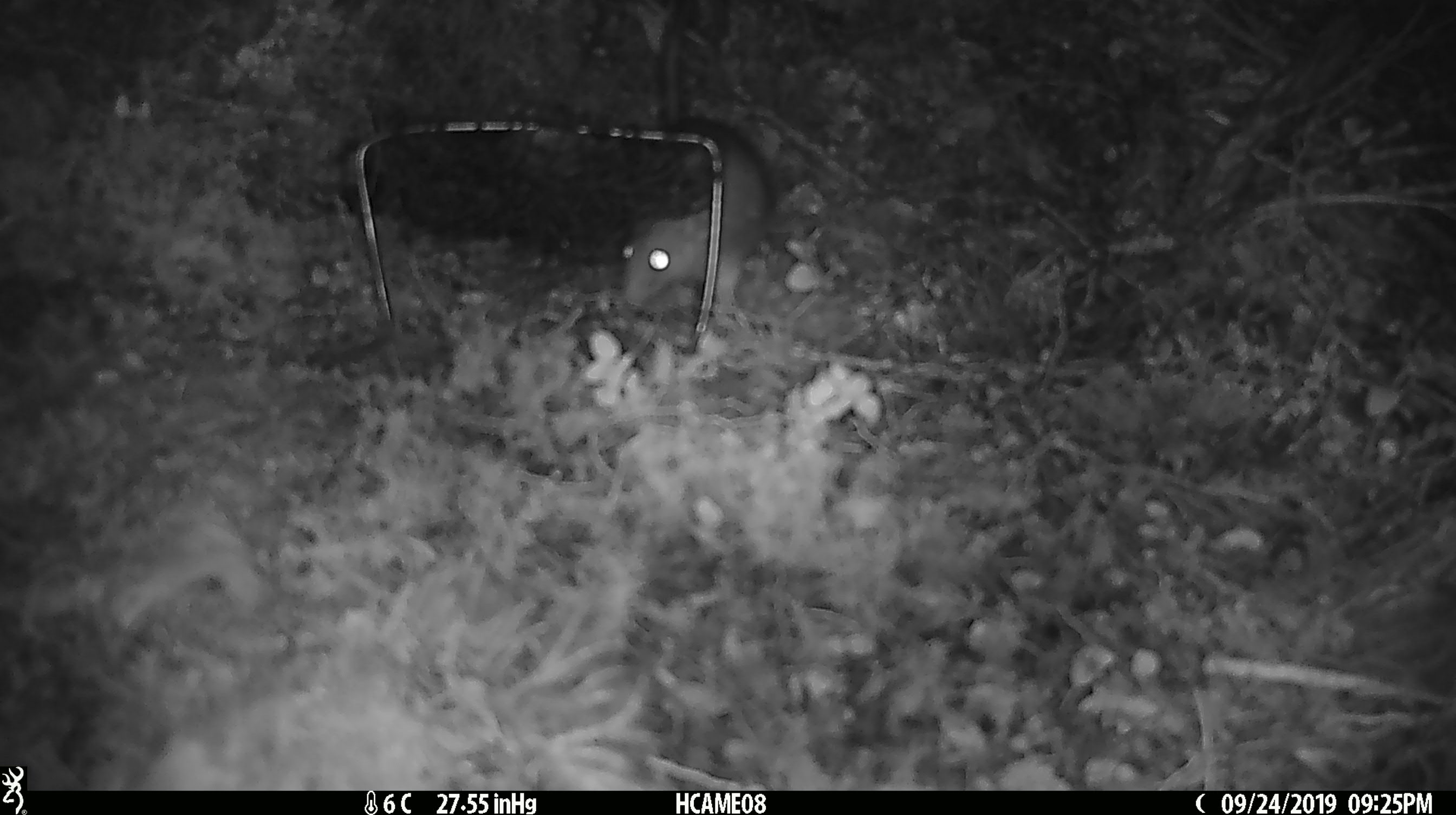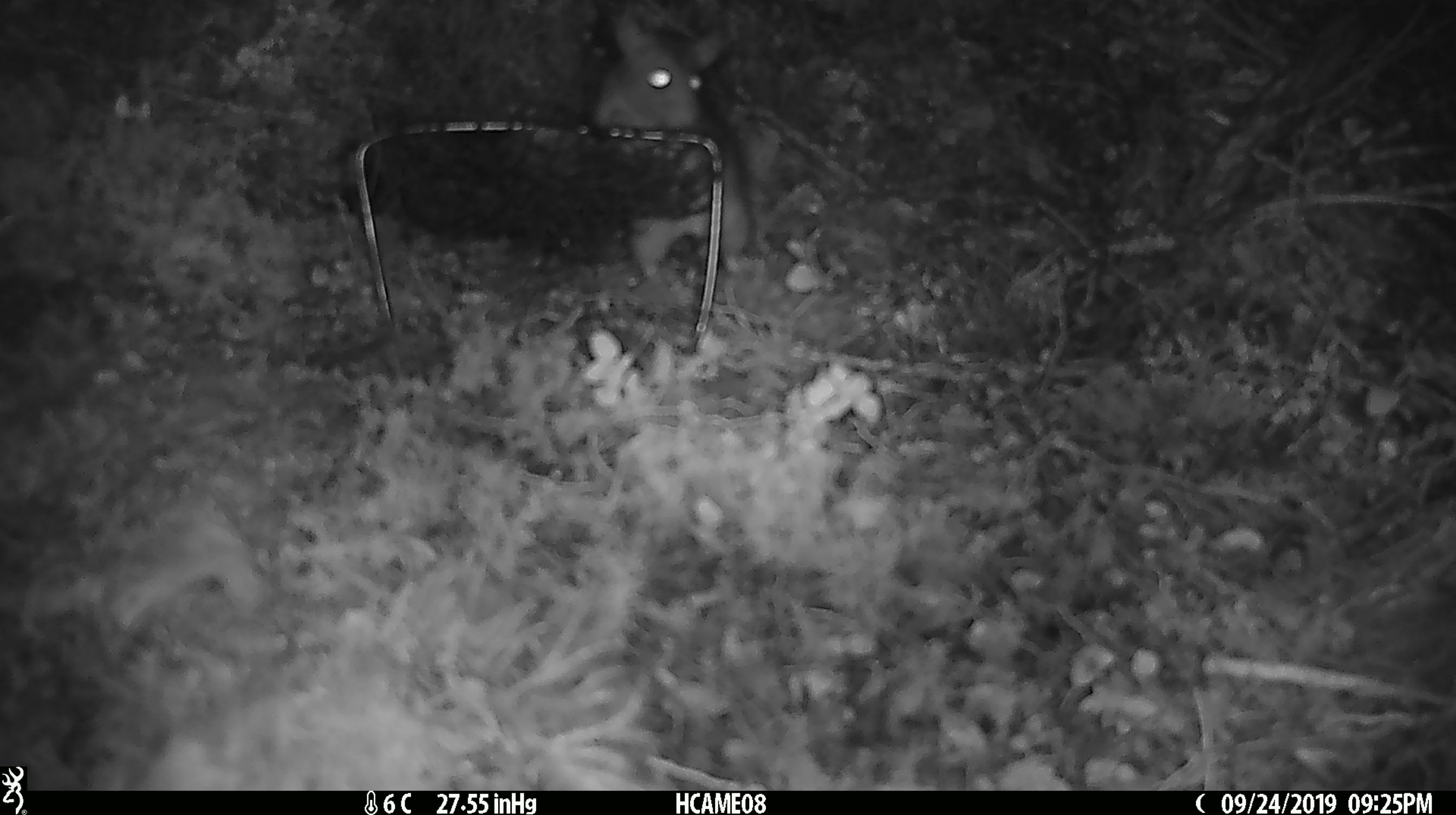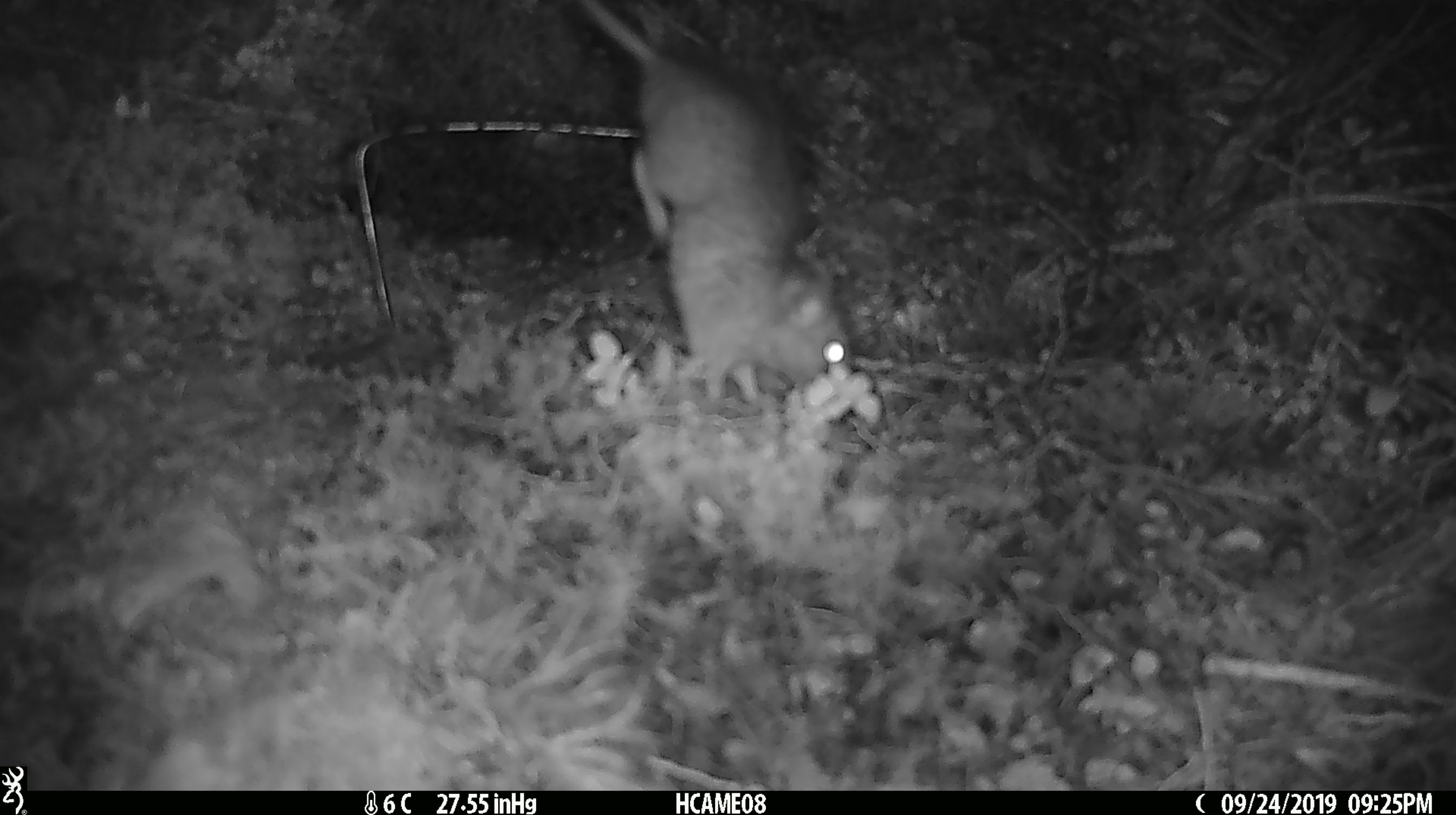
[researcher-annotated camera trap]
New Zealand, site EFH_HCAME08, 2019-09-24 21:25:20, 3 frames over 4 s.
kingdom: Animalia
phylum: Chordata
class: Mammalia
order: Rodentia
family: Muridae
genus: Rattus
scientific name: Rattus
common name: rat